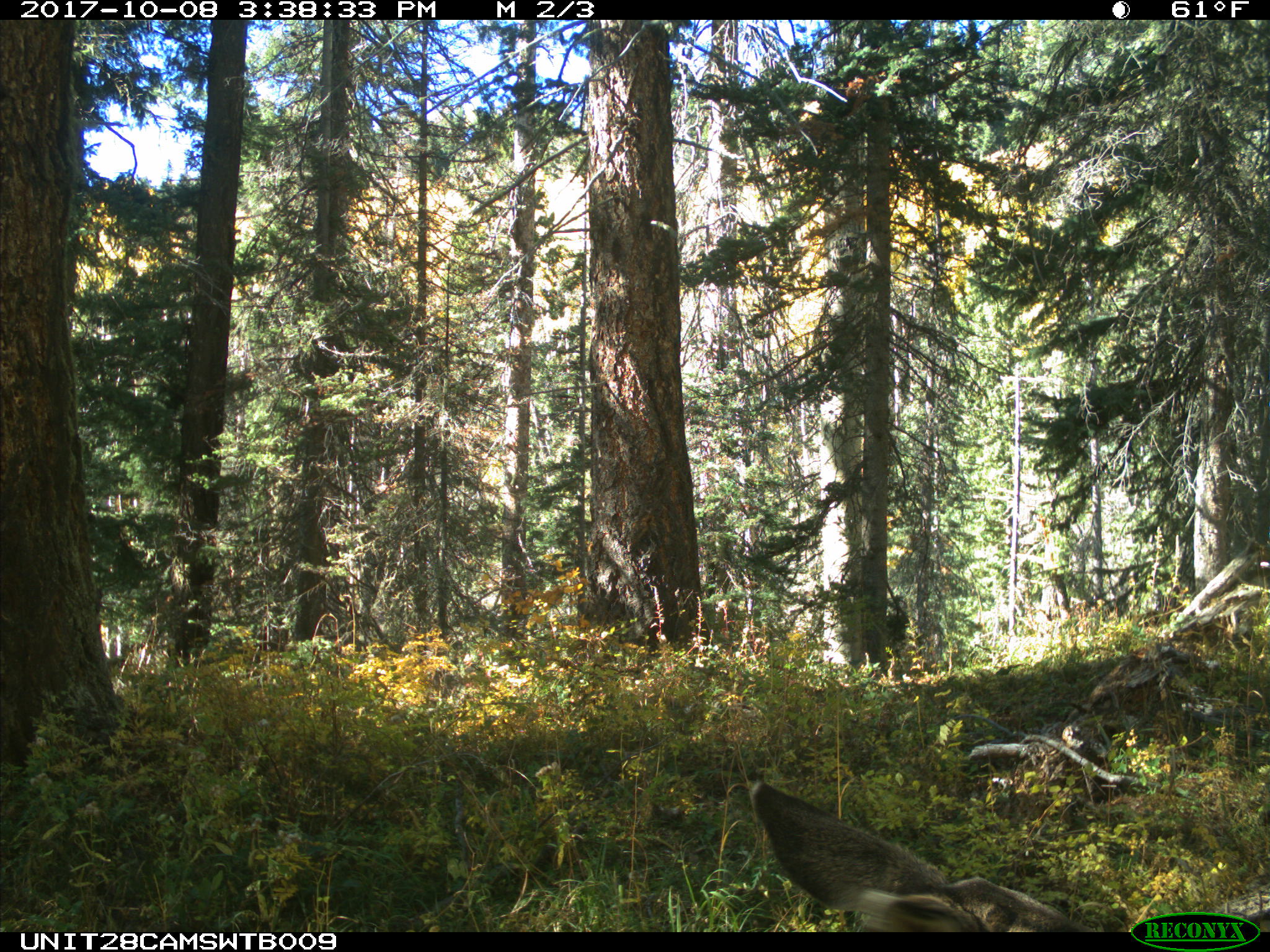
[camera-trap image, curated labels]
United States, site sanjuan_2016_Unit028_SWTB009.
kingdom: Animalia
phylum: Chordata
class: Mammalia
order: Artiodactyla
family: Cervidae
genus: Odocoileus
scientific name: Odocoileus hemionus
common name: mule deer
Odocoileus hemionus (mule deer).